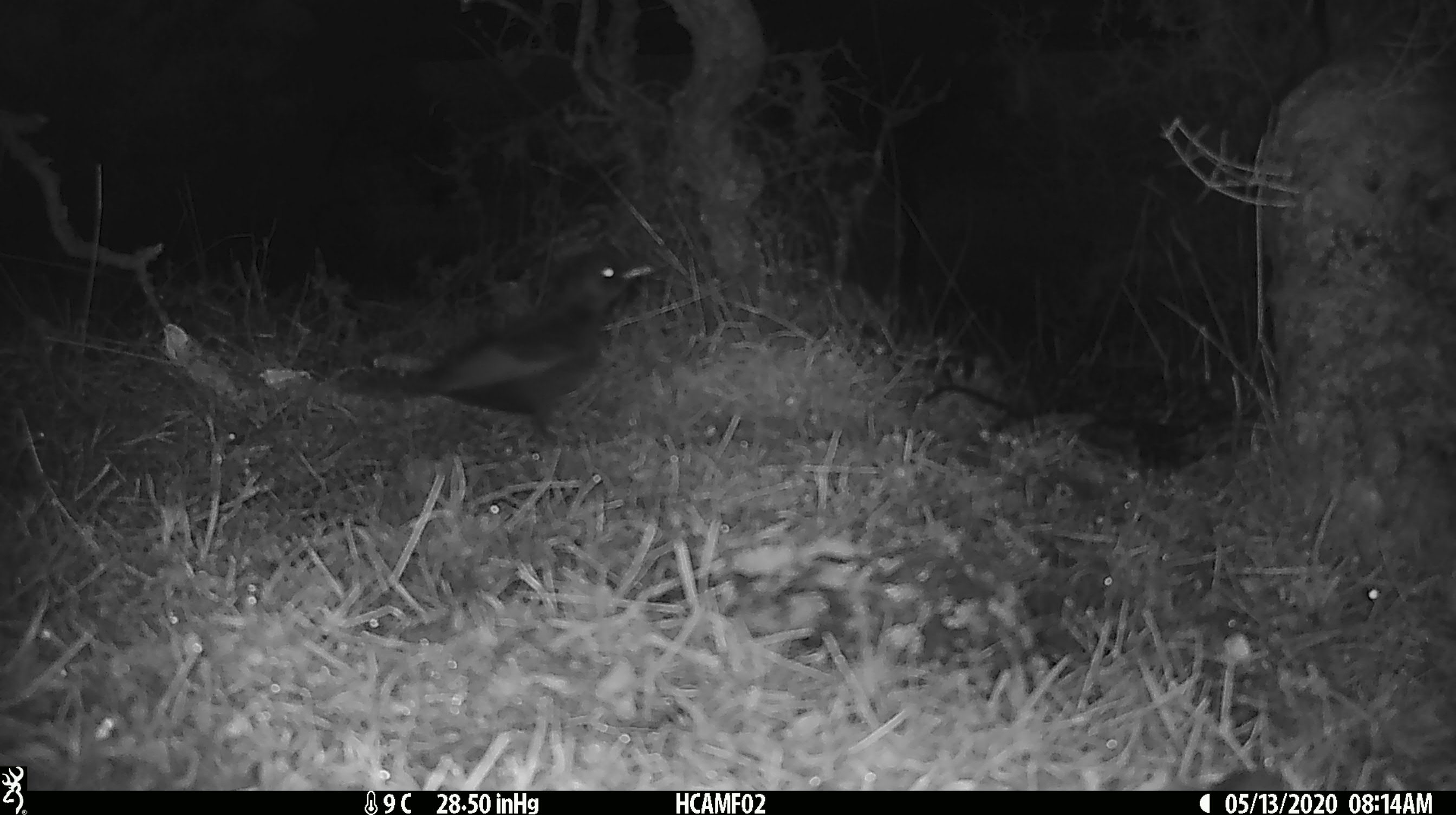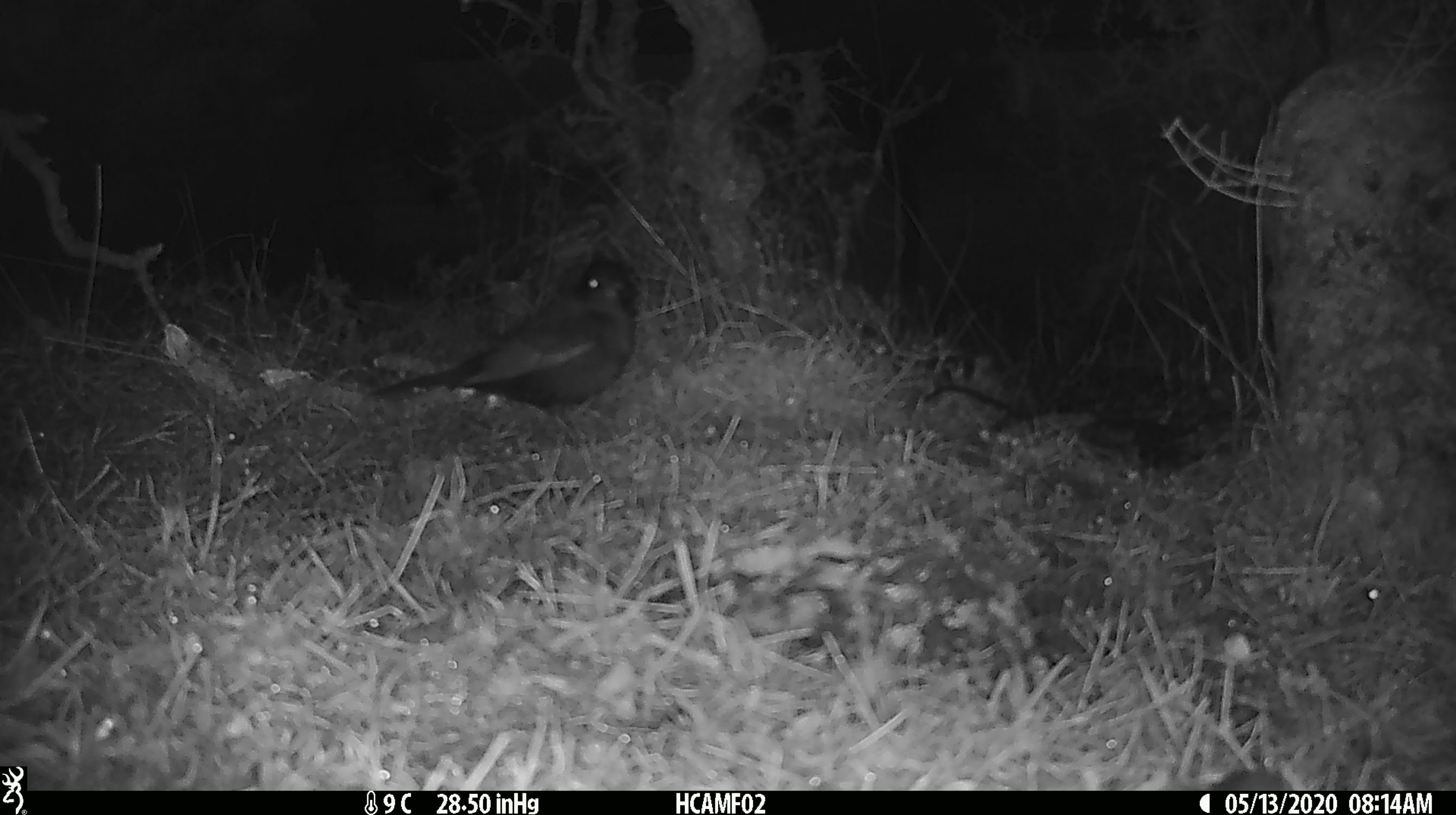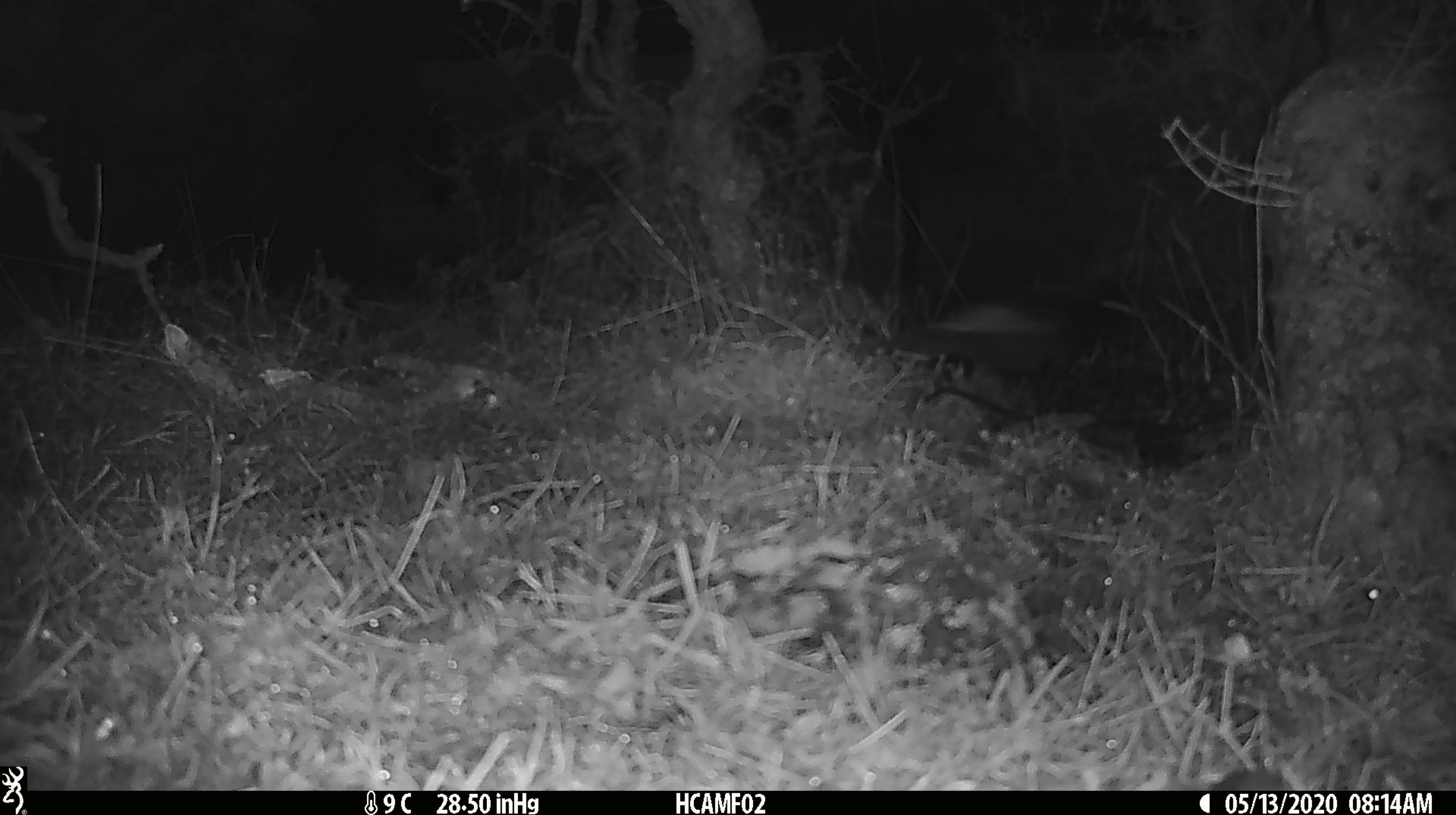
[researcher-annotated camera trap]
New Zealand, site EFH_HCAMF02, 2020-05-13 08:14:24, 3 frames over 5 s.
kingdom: Animalia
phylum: Chordata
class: Aves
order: Passeriformes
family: Turdidae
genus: Turdus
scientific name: Turdus merula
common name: eurasian blackbird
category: blackbird